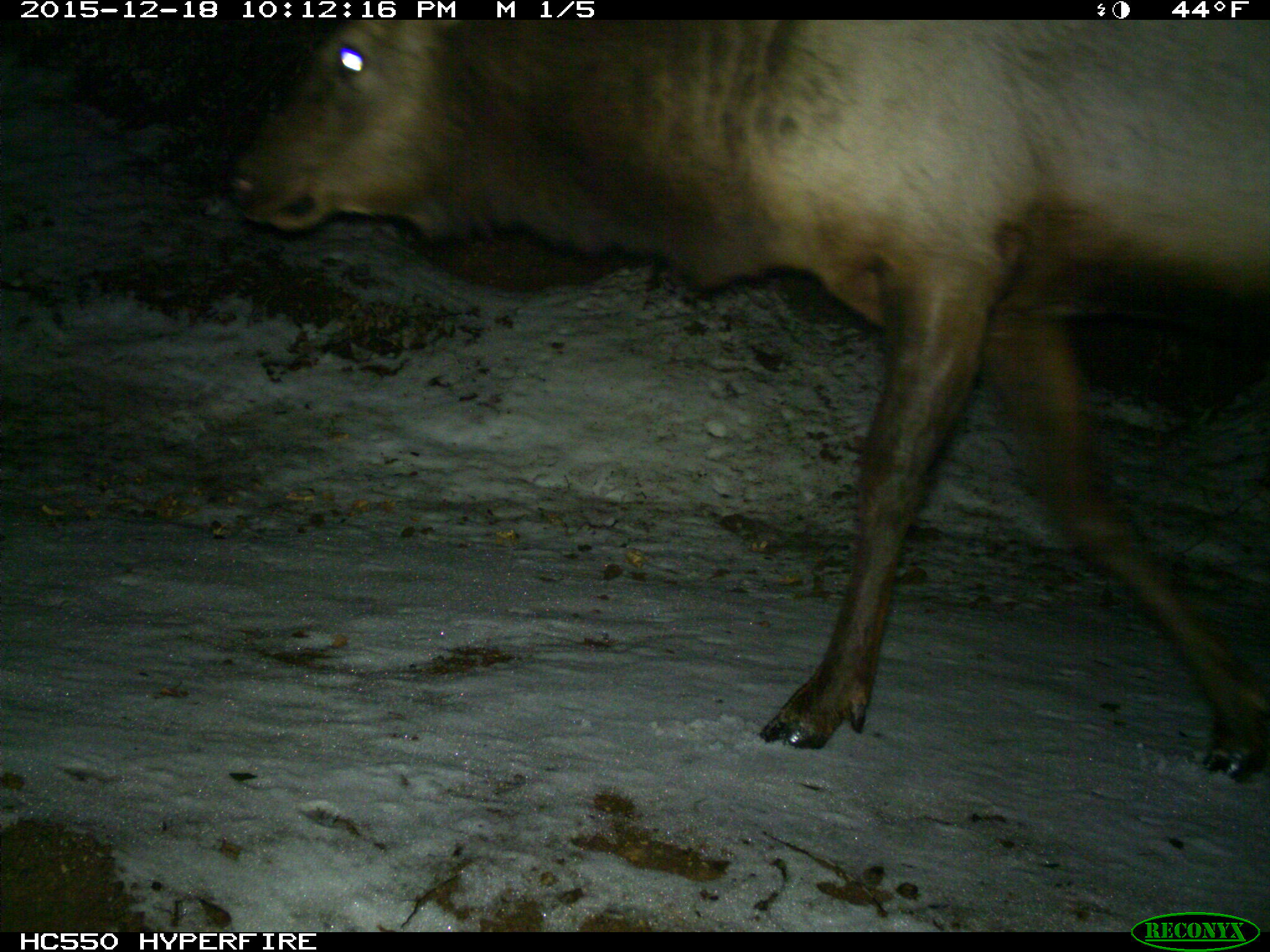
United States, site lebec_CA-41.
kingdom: Animalia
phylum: Chordata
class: Mammalia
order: Artiodactyla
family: Cervidae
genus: Cervus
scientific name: Cervus canadensis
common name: elk